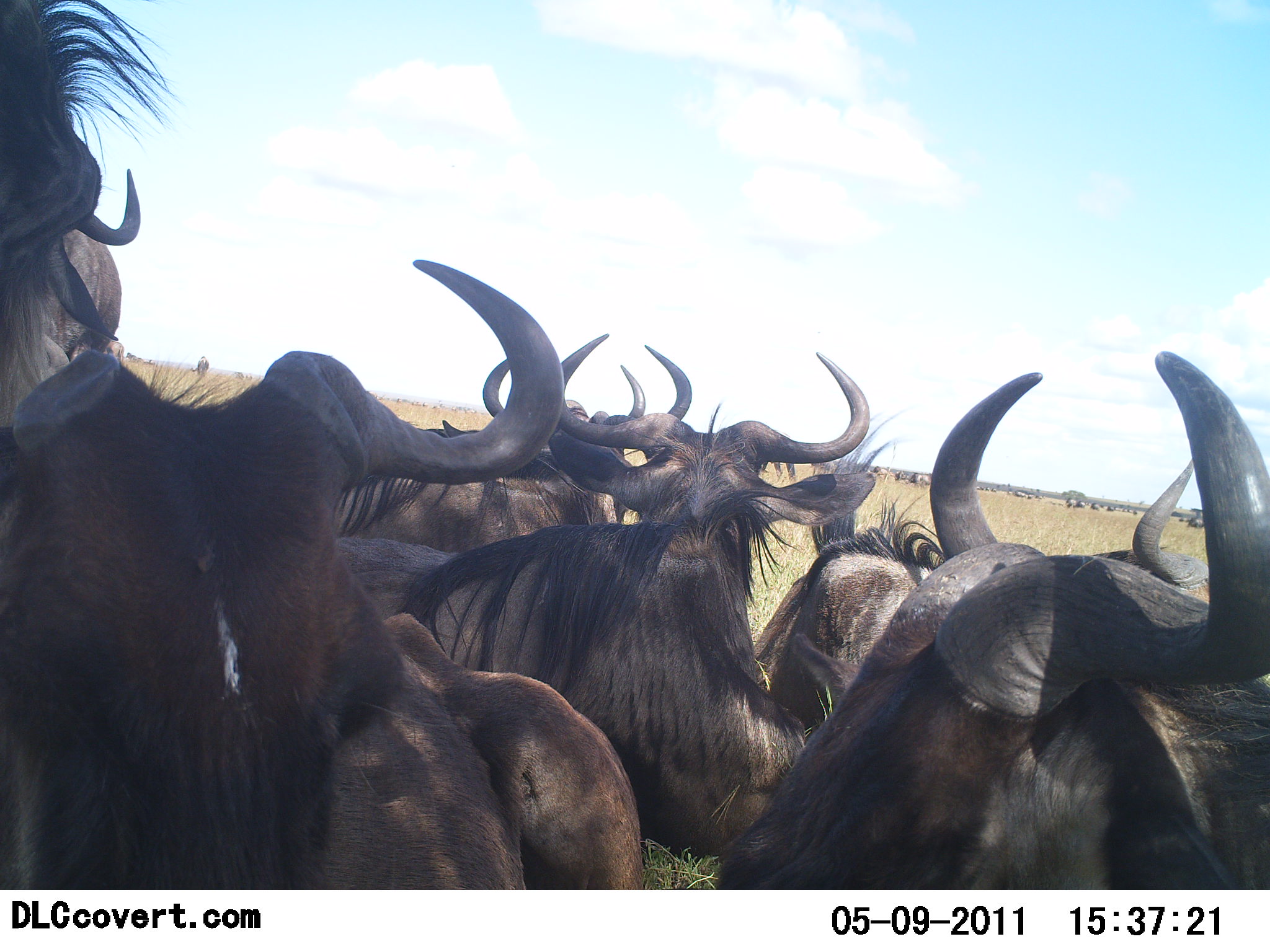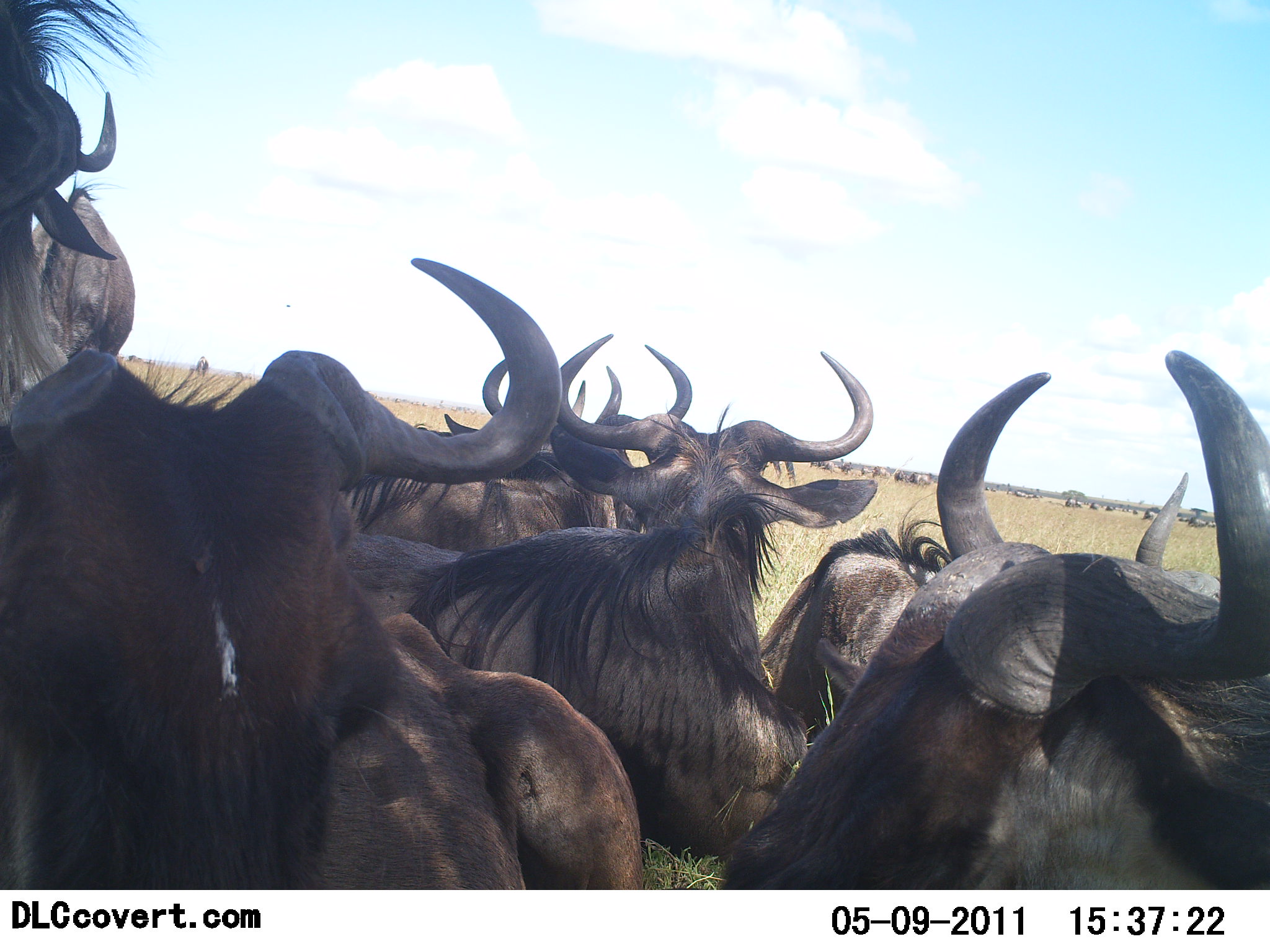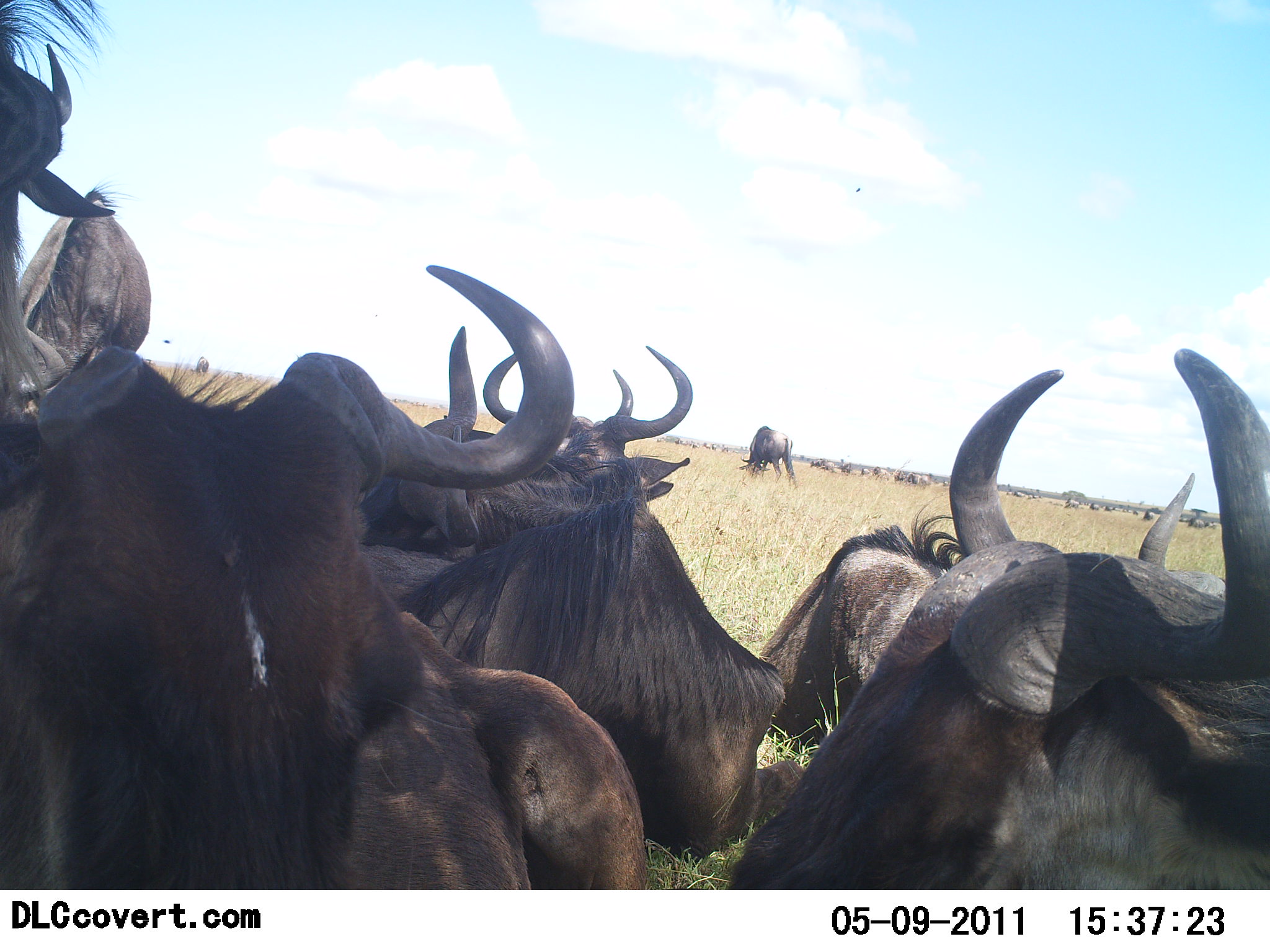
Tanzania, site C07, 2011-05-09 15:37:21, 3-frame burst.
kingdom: Animalia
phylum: Chordata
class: Mammalia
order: Artiodactyla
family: Bovidae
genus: Connochaetes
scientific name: Connochaetes taurinus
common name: blue wildebeest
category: wildebeest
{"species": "wildebeest (blue wildebeest) (Connochaetes taurinus)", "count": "11-50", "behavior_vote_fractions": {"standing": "29%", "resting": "79%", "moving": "14%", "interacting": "14%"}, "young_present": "0%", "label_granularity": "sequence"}